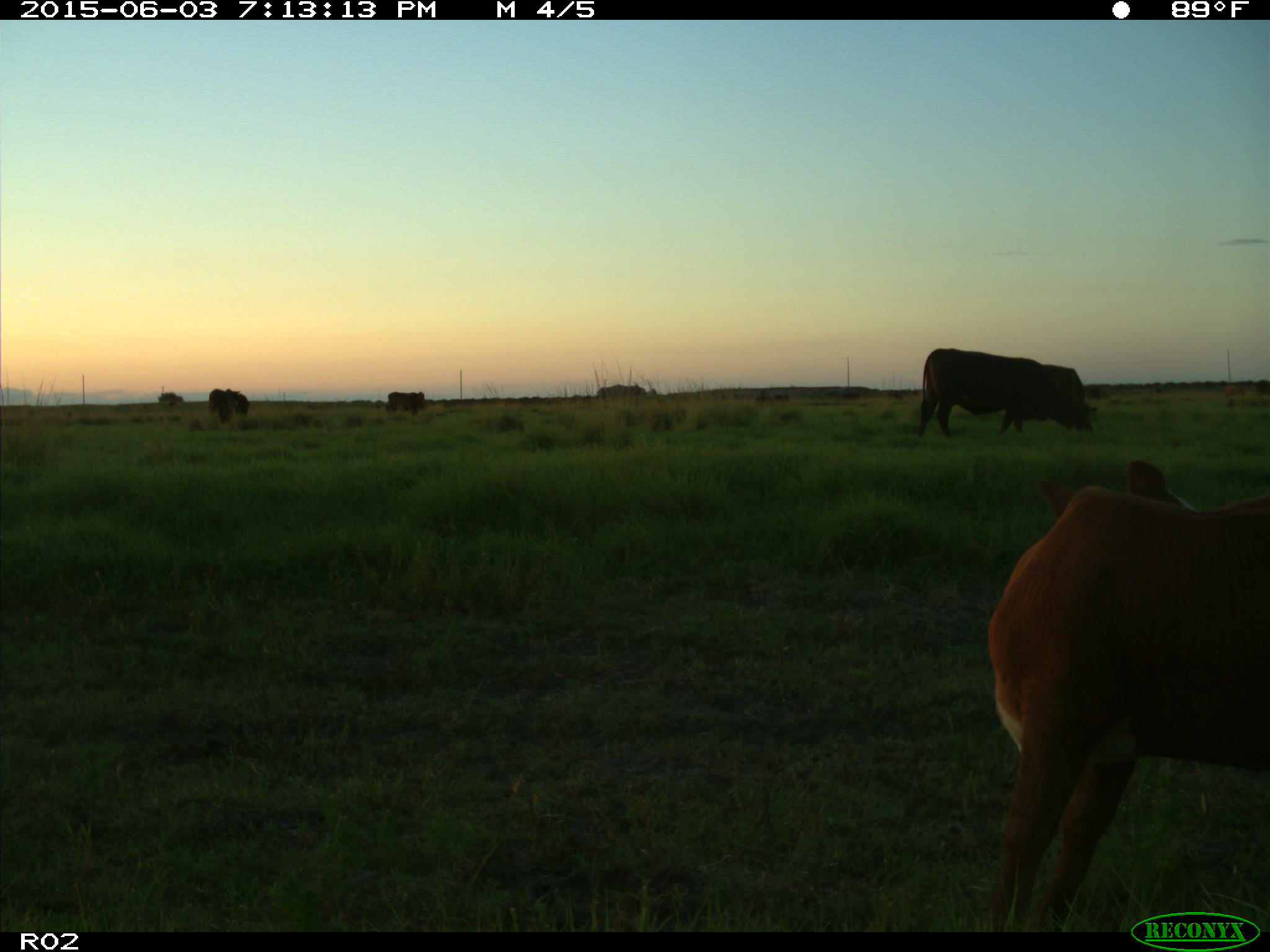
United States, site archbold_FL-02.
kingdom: Animalia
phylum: Chordata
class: Mammalia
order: Artiodactyla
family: Bovidae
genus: Bos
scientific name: Bos taurus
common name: domestic cow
Bos taurus (domestic cow).